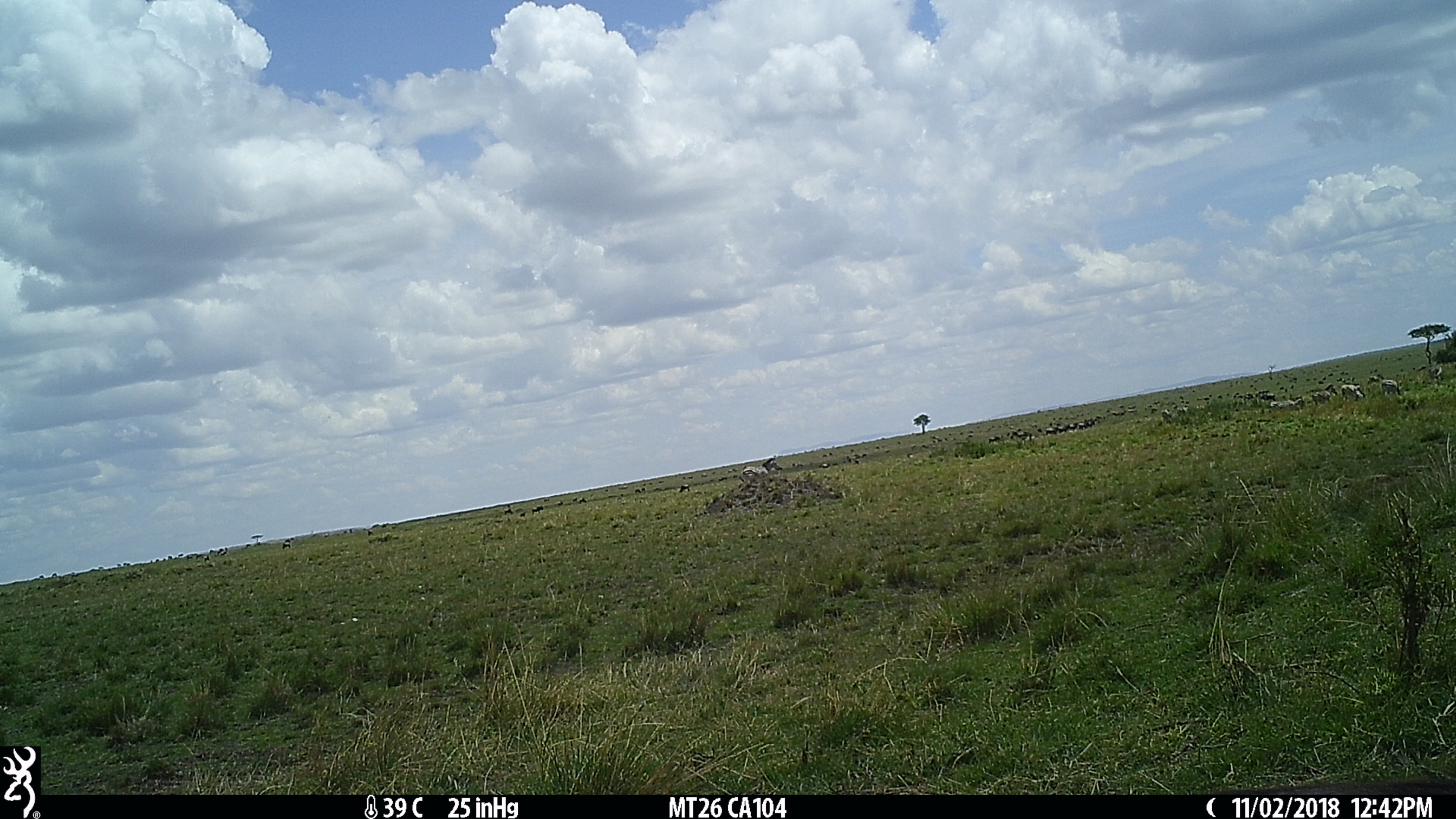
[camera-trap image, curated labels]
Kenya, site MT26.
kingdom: Animalia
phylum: Chordata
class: Mammalia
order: Perissodactyla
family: Equidae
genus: Equus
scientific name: Equus quagga burchellii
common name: burchell's zebra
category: zebra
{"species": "zebra (burchell's zebra) (Equus quagga burchellii)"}